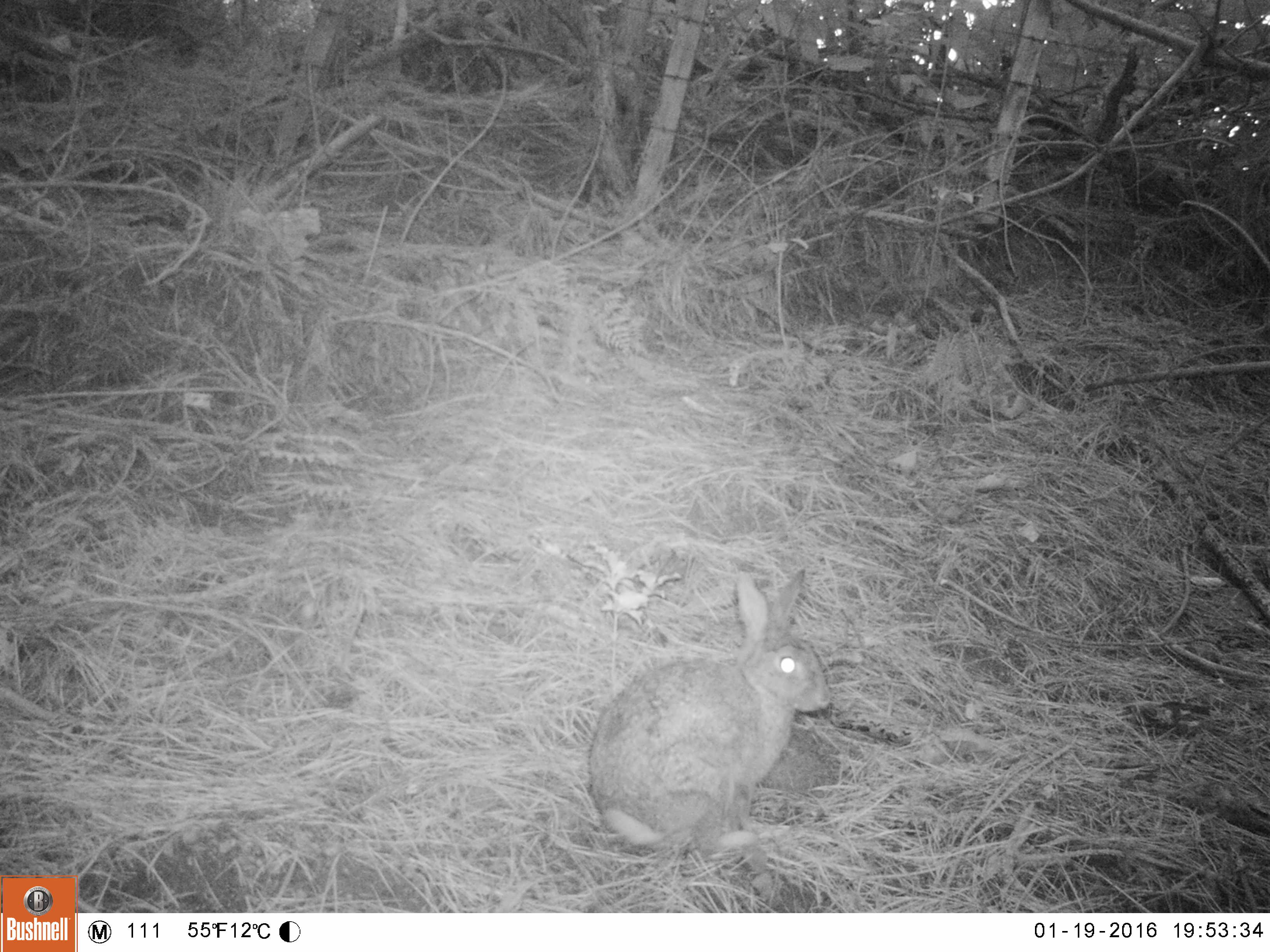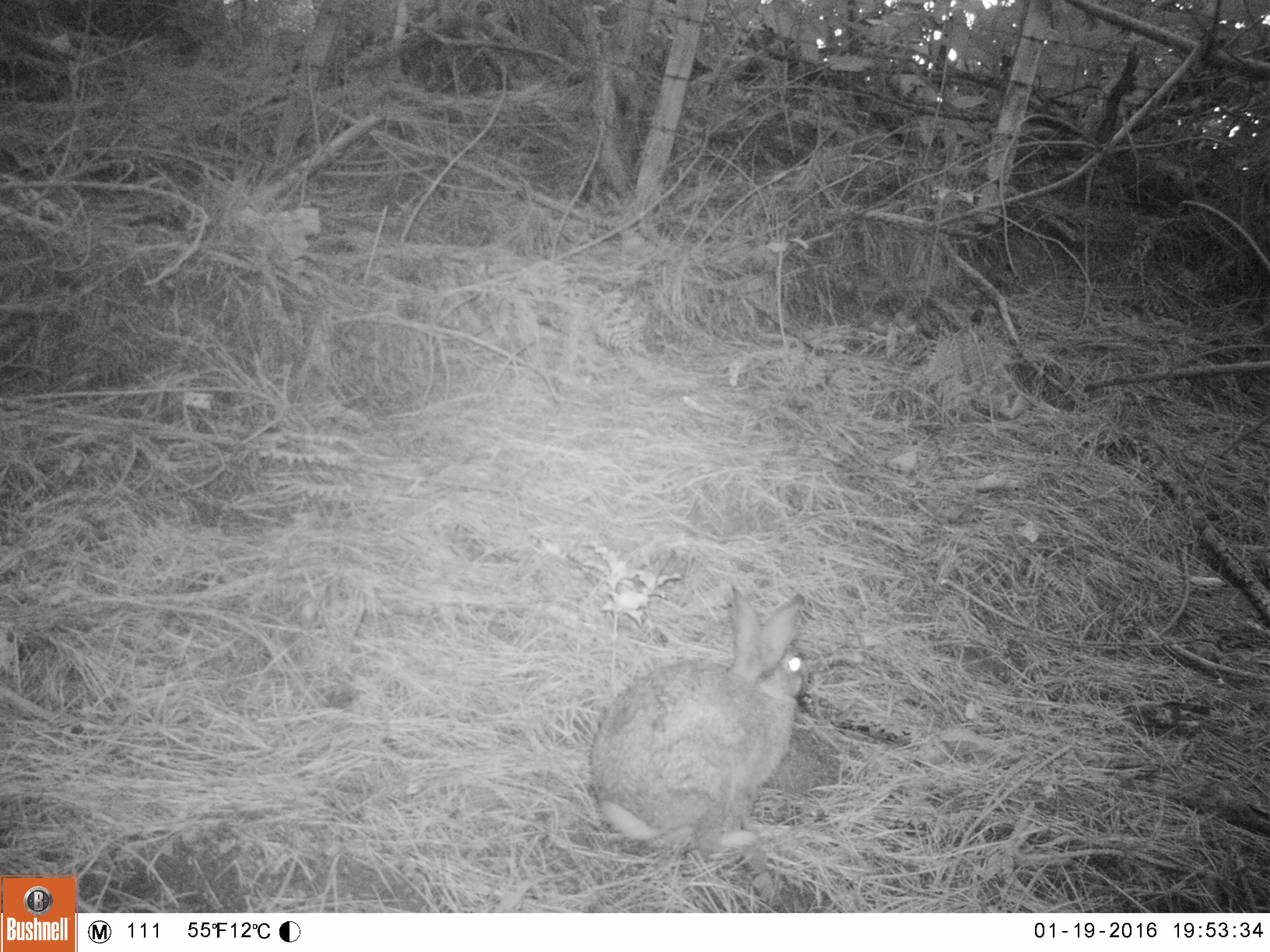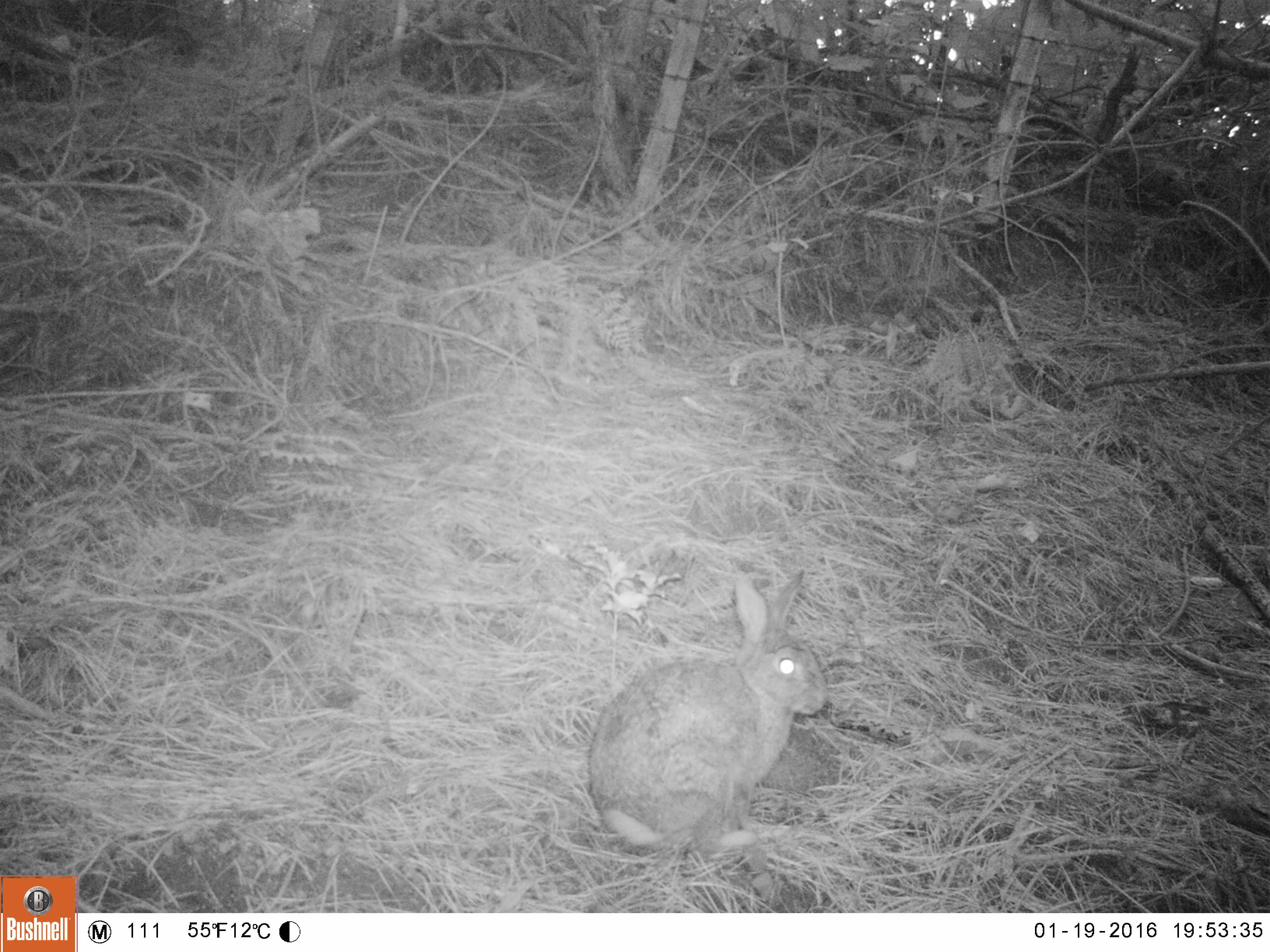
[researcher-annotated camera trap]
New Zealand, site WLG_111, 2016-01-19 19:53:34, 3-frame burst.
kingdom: Animalia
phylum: Chordata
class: Mammalia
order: Lagomorpha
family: Leporidae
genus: Oryctolagus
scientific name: Oryctolagus cuniculus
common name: european rabbit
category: rabbit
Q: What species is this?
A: Rabbit (european rabbit) (Oryctolagus cuniculus).